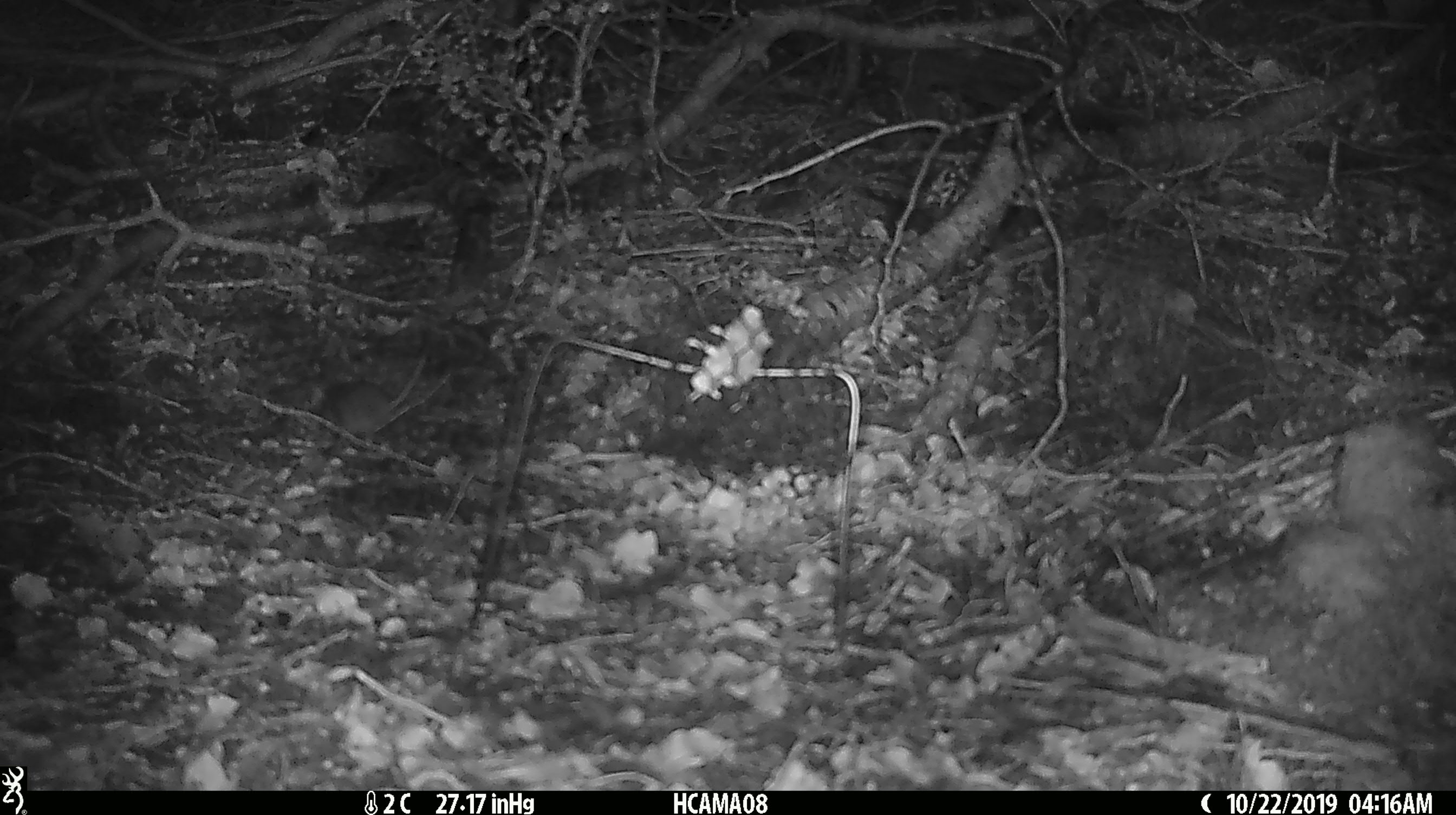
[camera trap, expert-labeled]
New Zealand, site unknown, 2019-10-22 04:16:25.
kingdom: Animalia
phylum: Chordata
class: Mammalia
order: Rodentia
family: Muridae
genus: Mus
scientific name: Mus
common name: mouse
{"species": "mouse (Mus)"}